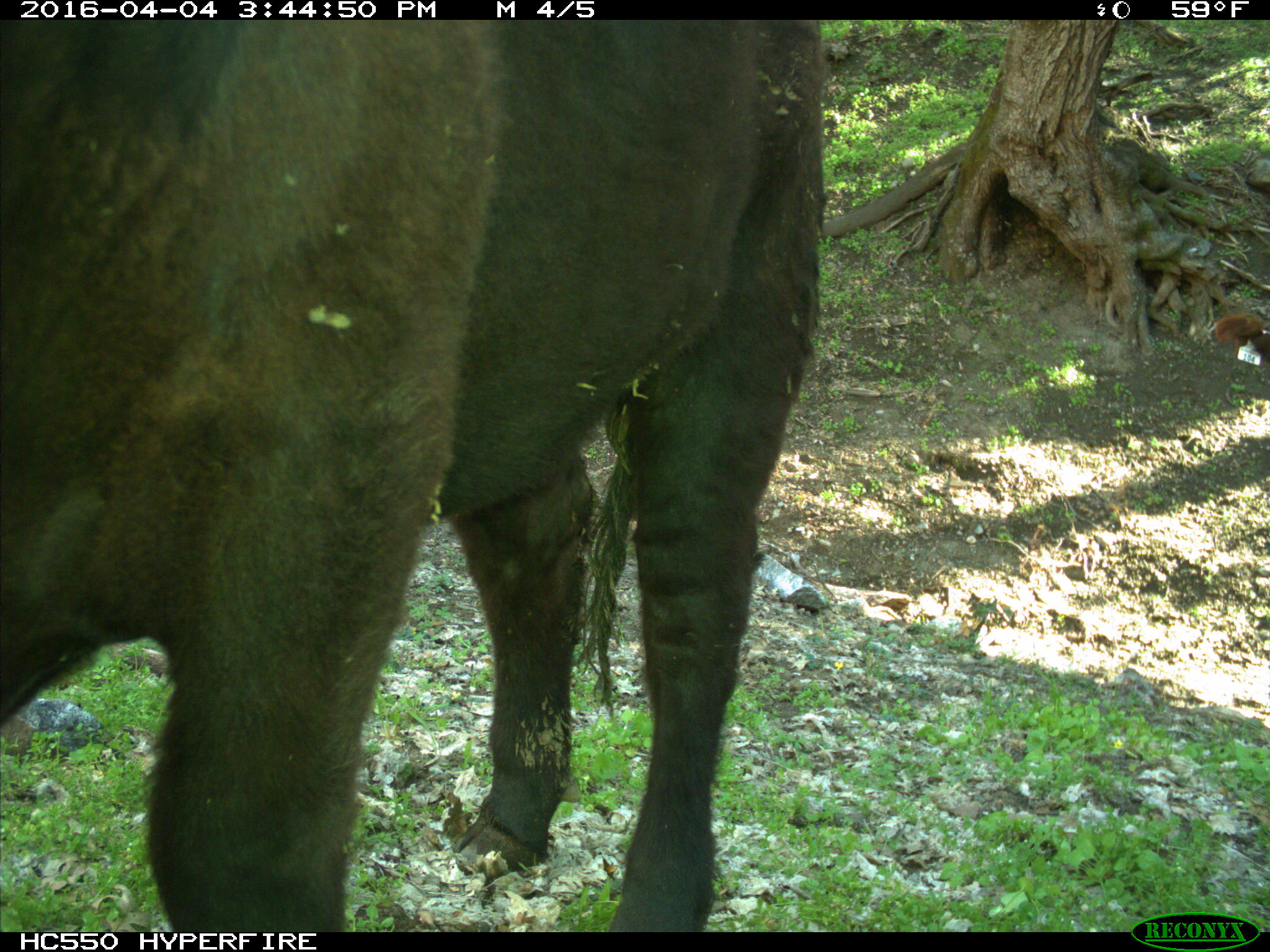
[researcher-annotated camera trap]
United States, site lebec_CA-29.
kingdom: Animalia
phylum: Chordata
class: Mammalia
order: Artiodactyla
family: Bovidae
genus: Bos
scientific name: Bos taurus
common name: domestic cow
Bos taurus (domestic cow).